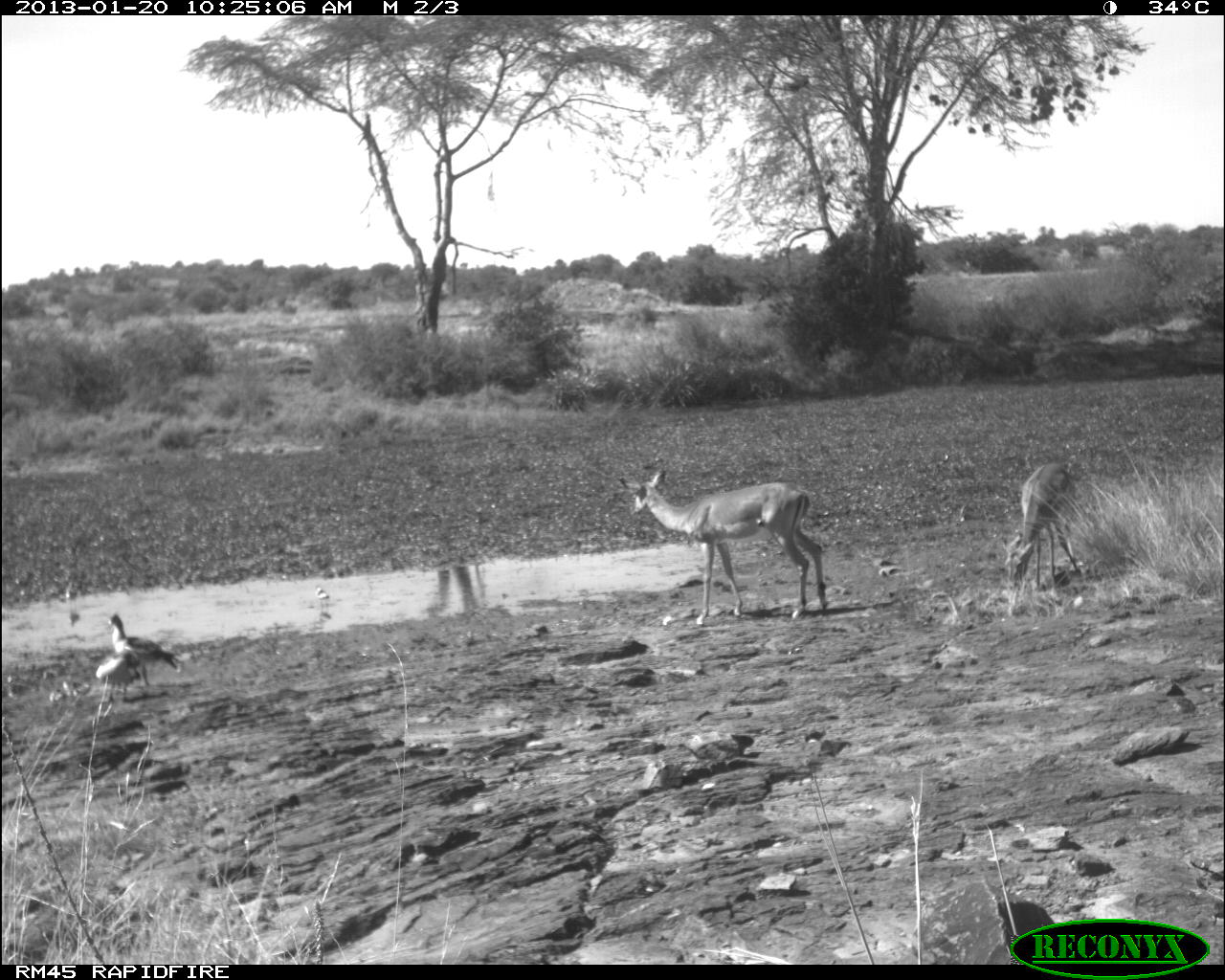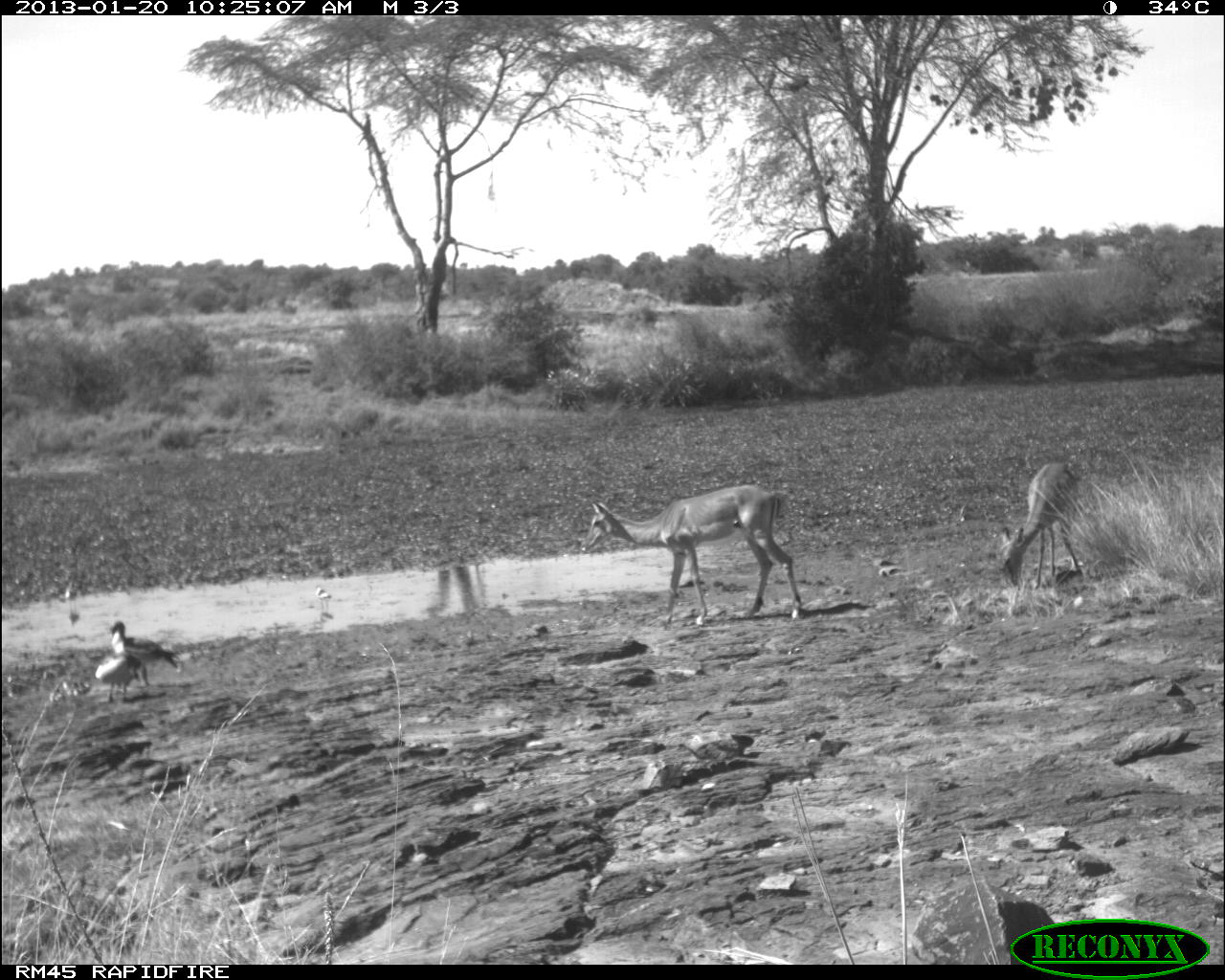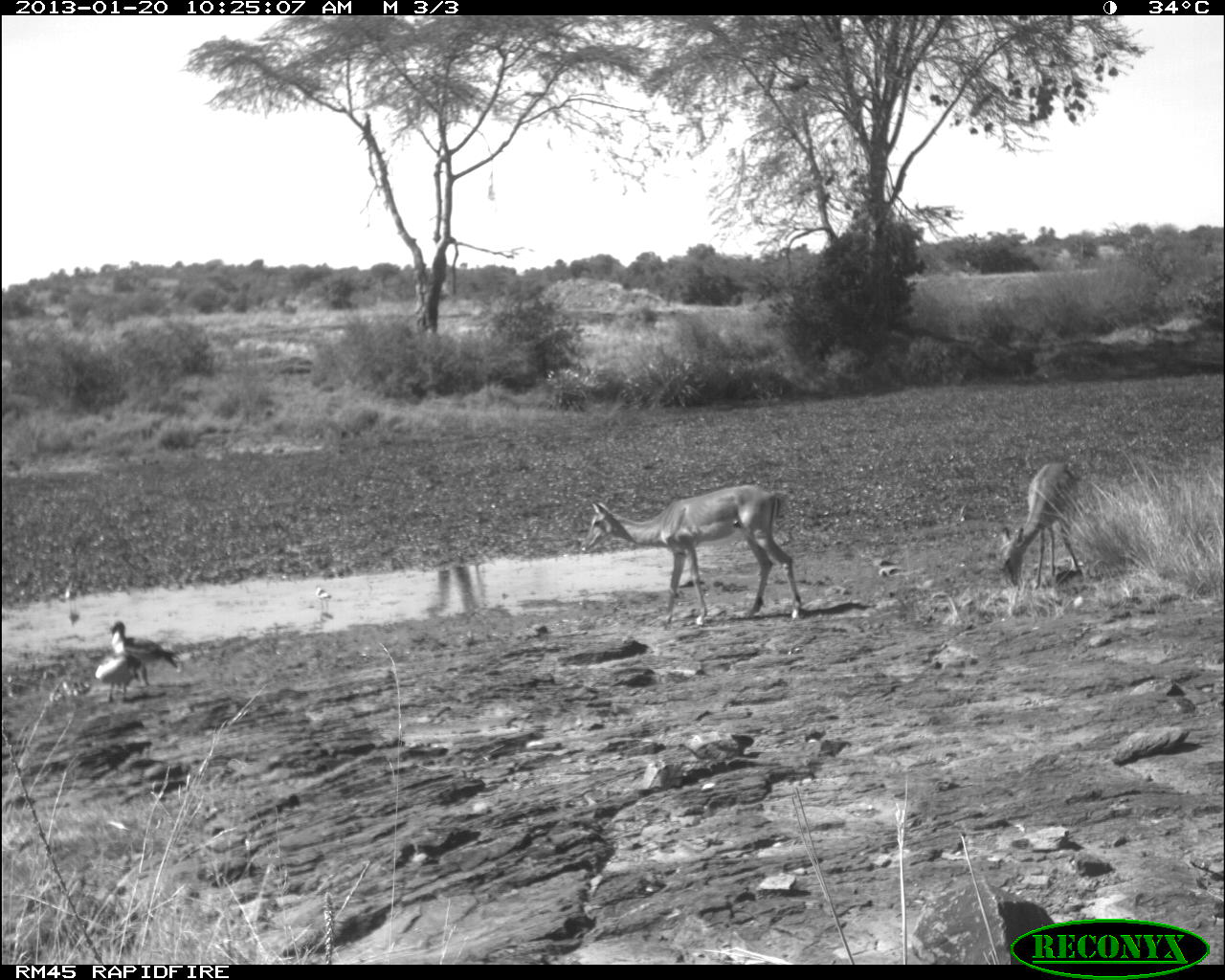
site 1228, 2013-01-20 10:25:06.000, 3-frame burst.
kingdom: Animalia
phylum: Chordata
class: Aves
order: Anseriformes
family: Anatidae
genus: Alopochen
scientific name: Alopochen aegyptiaca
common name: egyptian goose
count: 2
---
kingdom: Animalia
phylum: Chordata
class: Mammalia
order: Artiodactyla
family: Bovidae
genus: Aepyceros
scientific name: Aepyceros melampus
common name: impala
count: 2